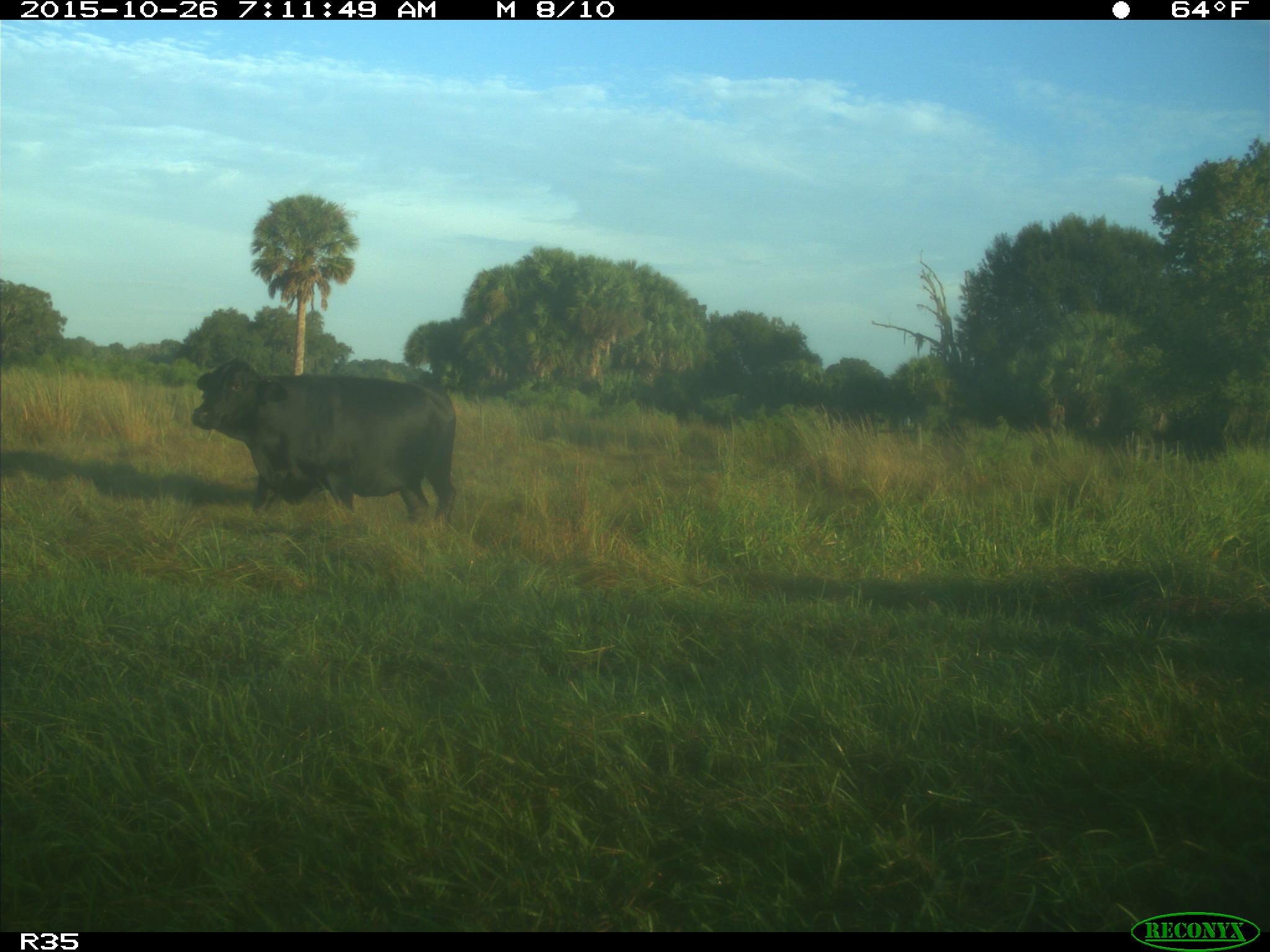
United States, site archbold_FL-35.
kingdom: Animalia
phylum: Chordata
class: Mammalia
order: Artiodactyla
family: Bovidae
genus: Bos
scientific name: Bos taurus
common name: domestic cow